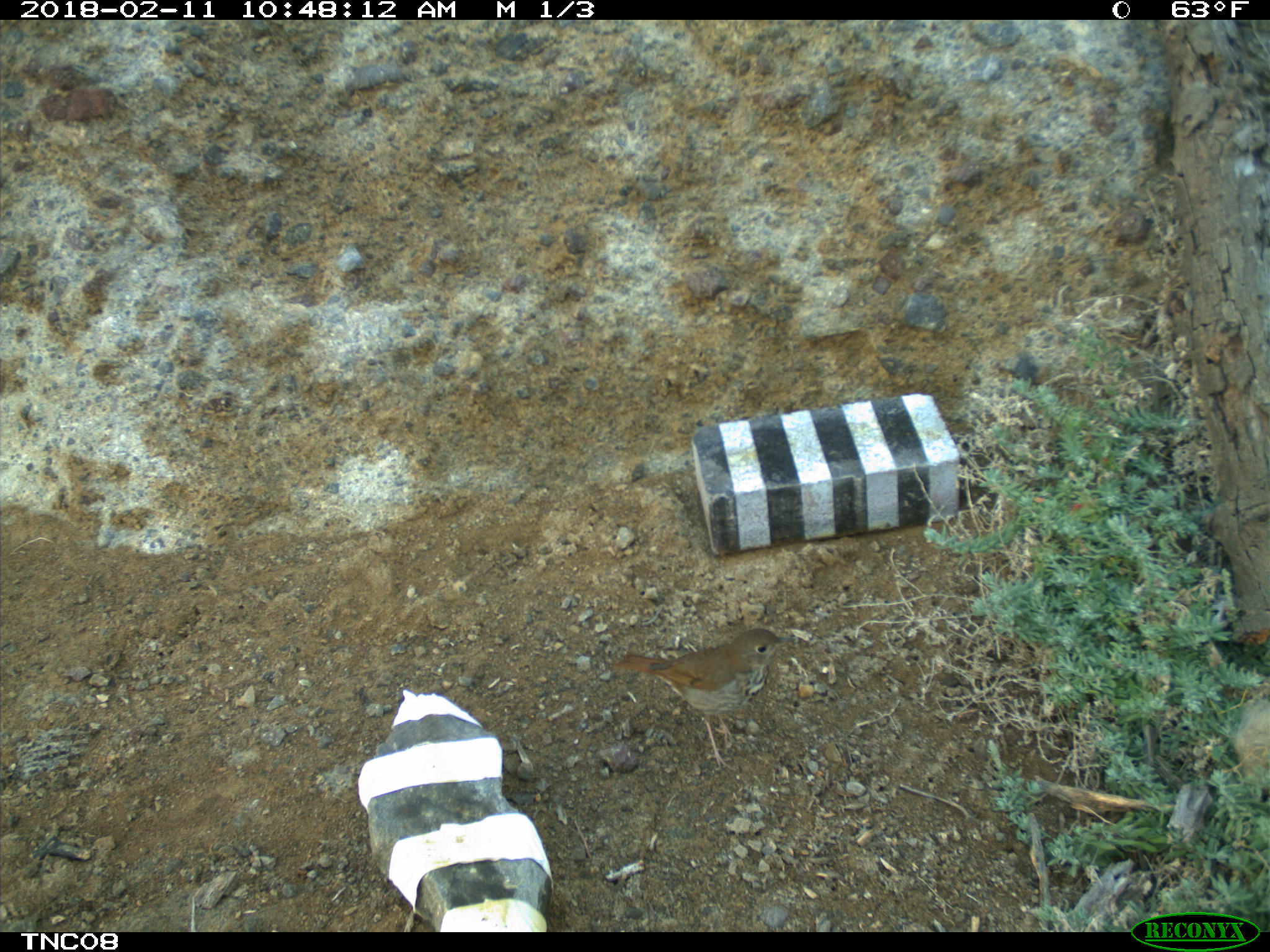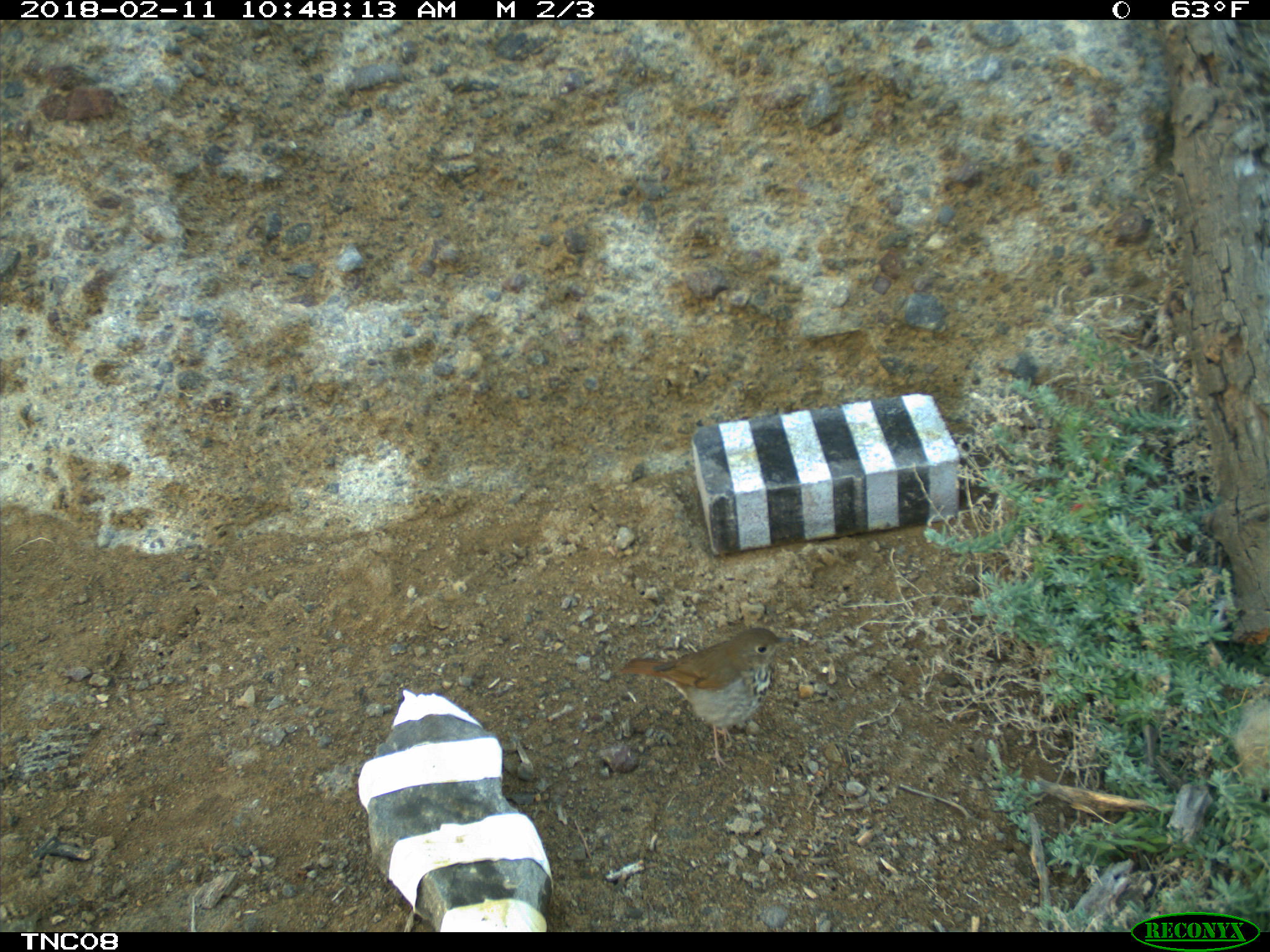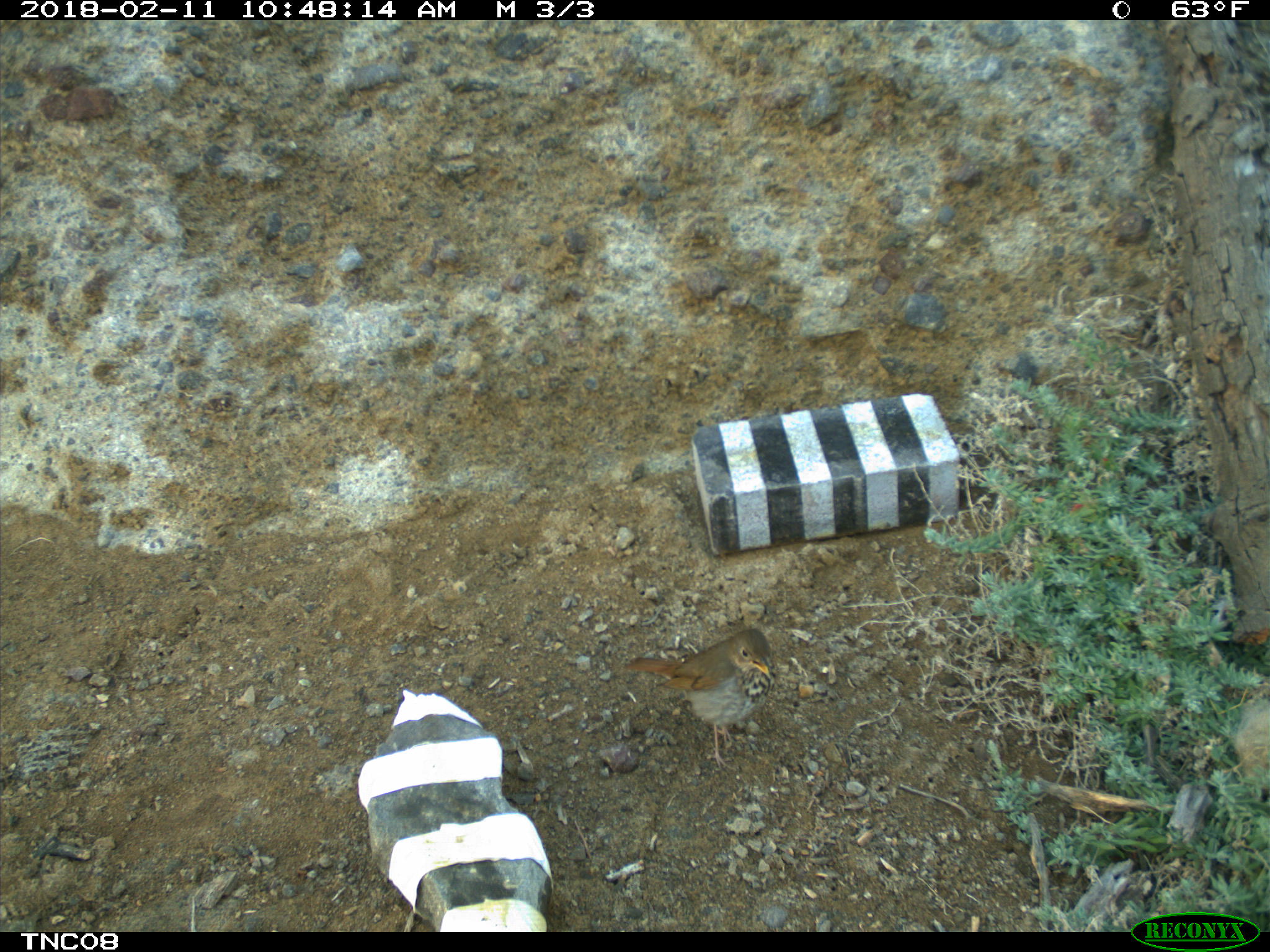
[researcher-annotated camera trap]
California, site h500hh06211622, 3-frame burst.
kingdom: Animalia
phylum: Chordata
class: Aves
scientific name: Aves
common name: bird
Bird (Aves).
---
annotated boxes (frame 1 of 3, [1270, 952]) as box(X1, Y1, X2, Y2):
bird: box(615, 627, 795, 767)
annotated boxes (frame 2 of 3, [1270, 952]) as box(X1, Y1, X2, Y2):
bird: box(619, 627, 800, 771)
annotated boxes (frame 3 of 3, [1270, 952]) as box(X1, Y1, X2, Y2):
bird: box(624, 629, 776, 771)